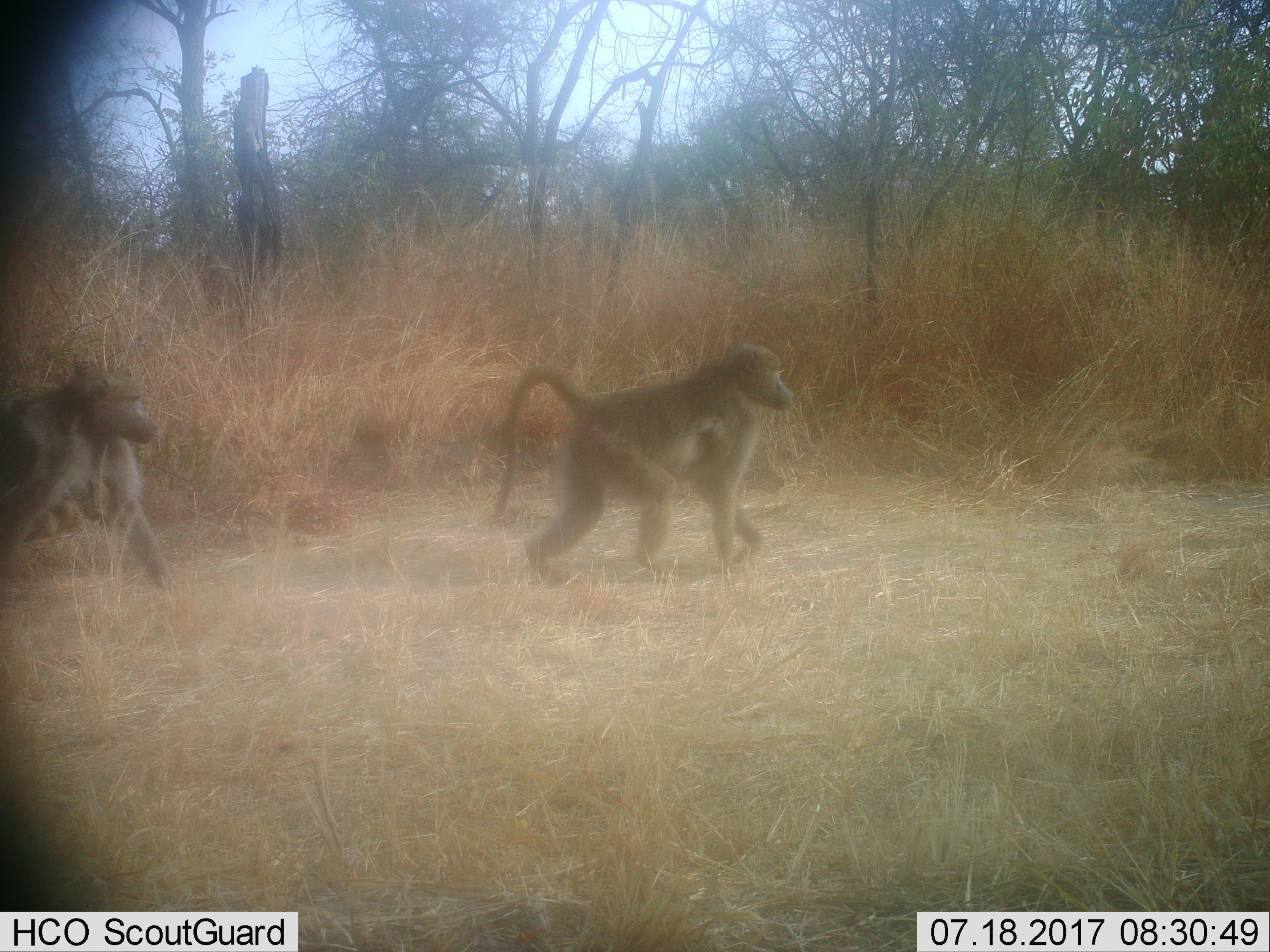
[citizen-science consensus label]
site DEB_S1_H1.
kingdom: Animalia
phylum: Chordata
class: Mammalia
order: Primates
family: Cercopithecidae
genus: Papio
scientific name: Papio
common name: baboon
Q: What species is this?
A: Baboon (Papio).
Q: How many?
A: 2.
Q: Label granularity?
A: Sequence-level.